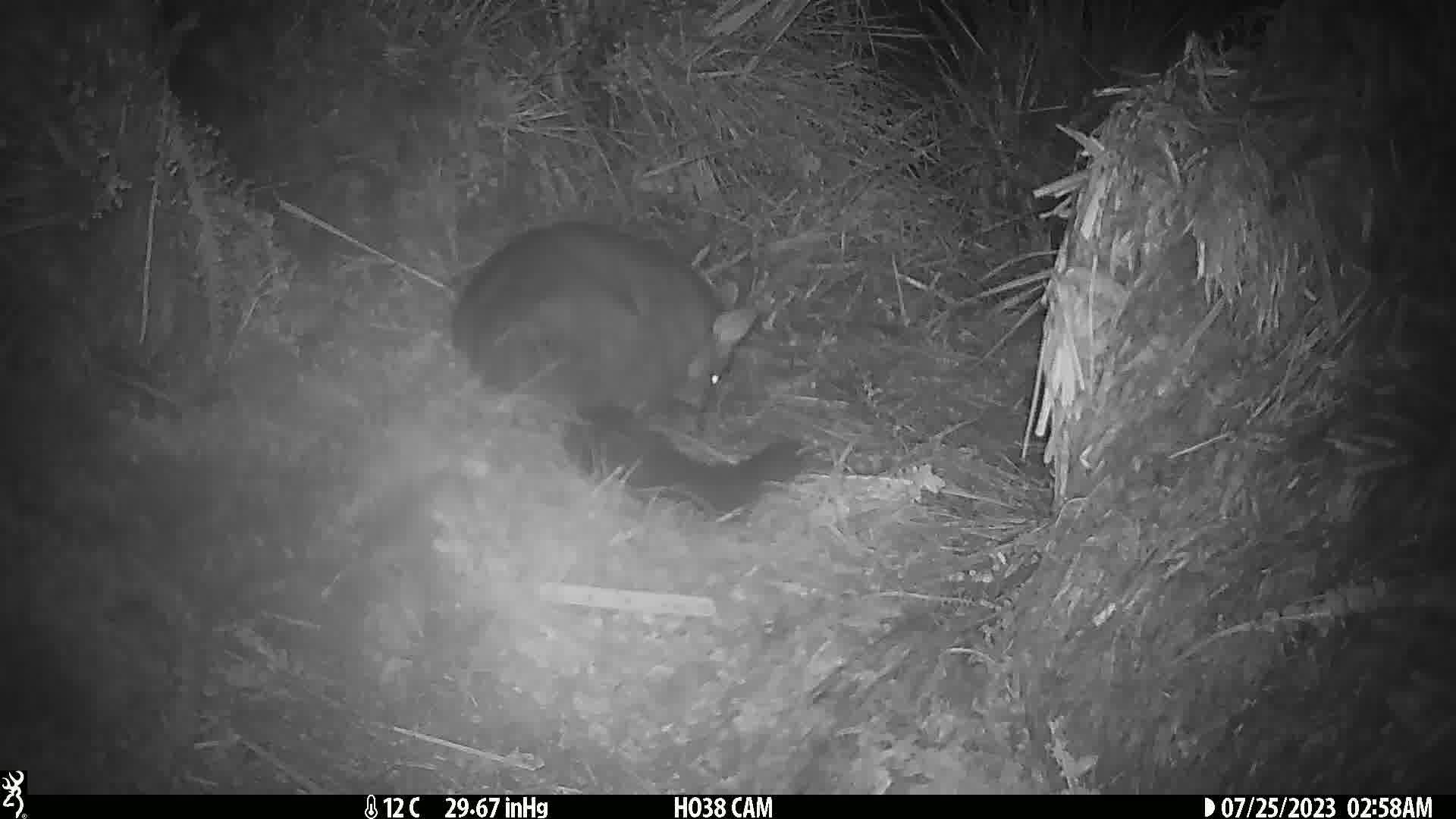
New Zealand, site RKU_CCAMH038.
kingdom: Animalia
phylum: Chordata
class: Mammalia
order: Diprotodontia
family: Phalangeridae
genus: Trichosurus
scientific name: Trichosurus vulpecula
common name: common brushtail possum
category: possum